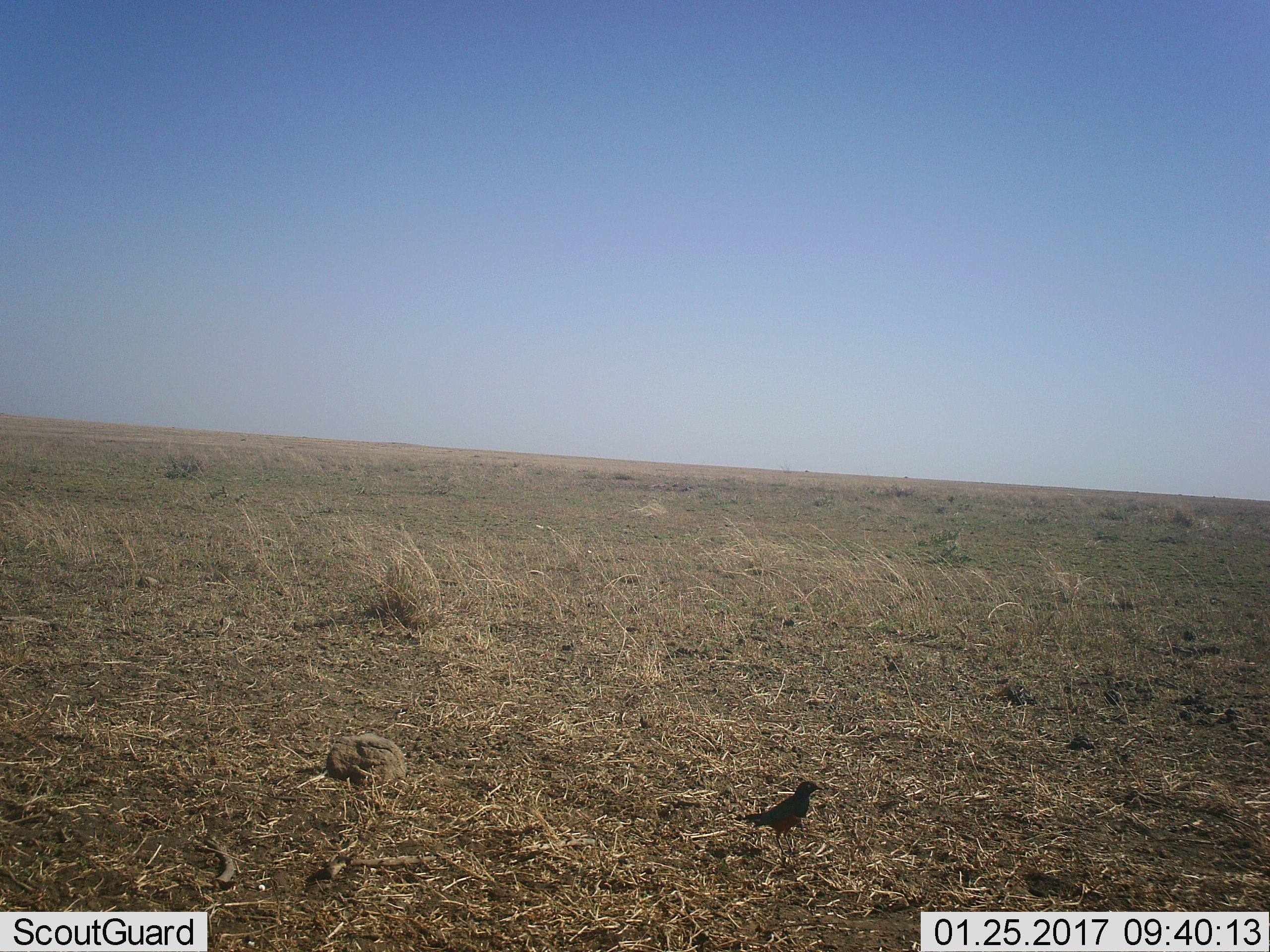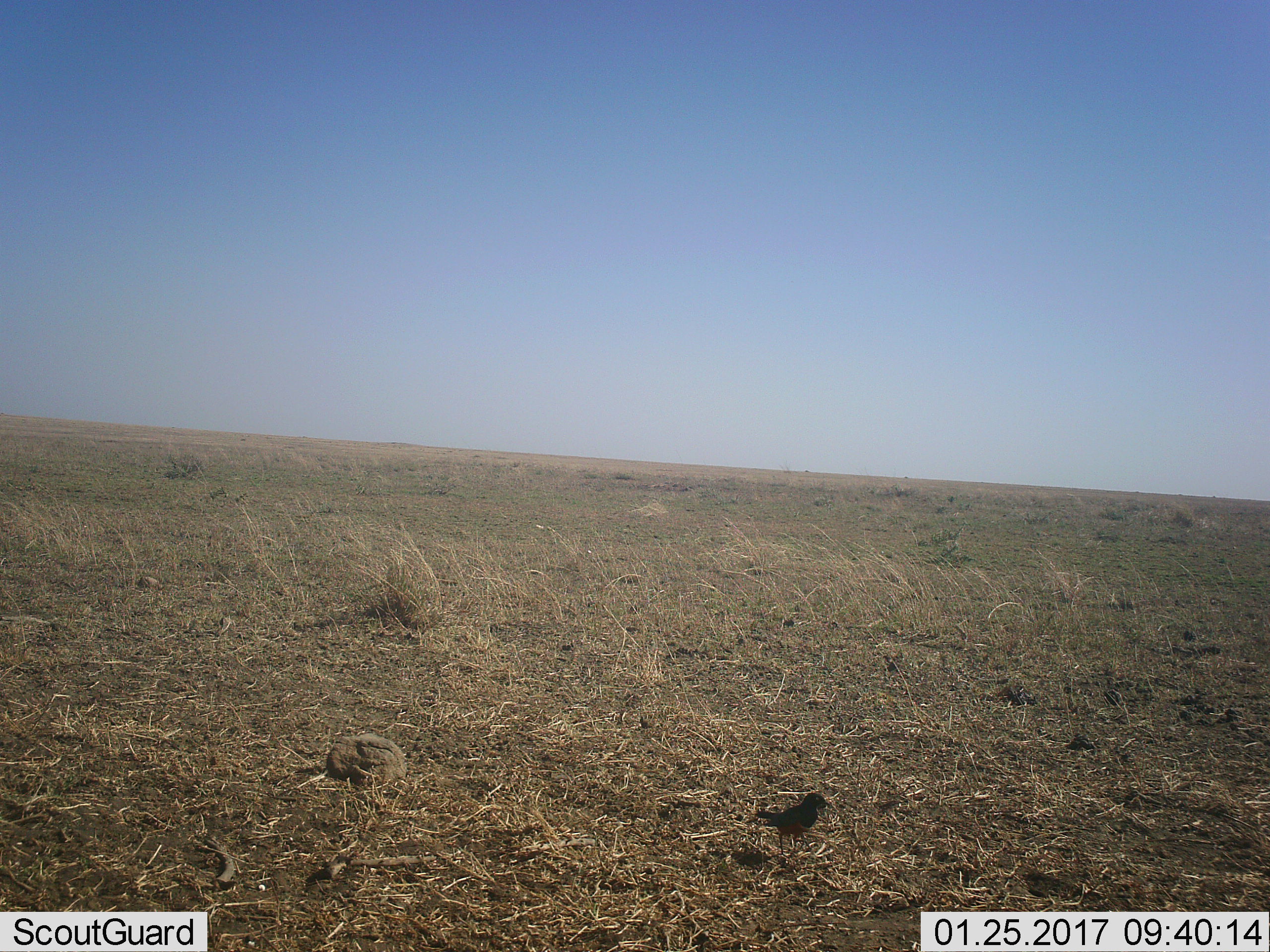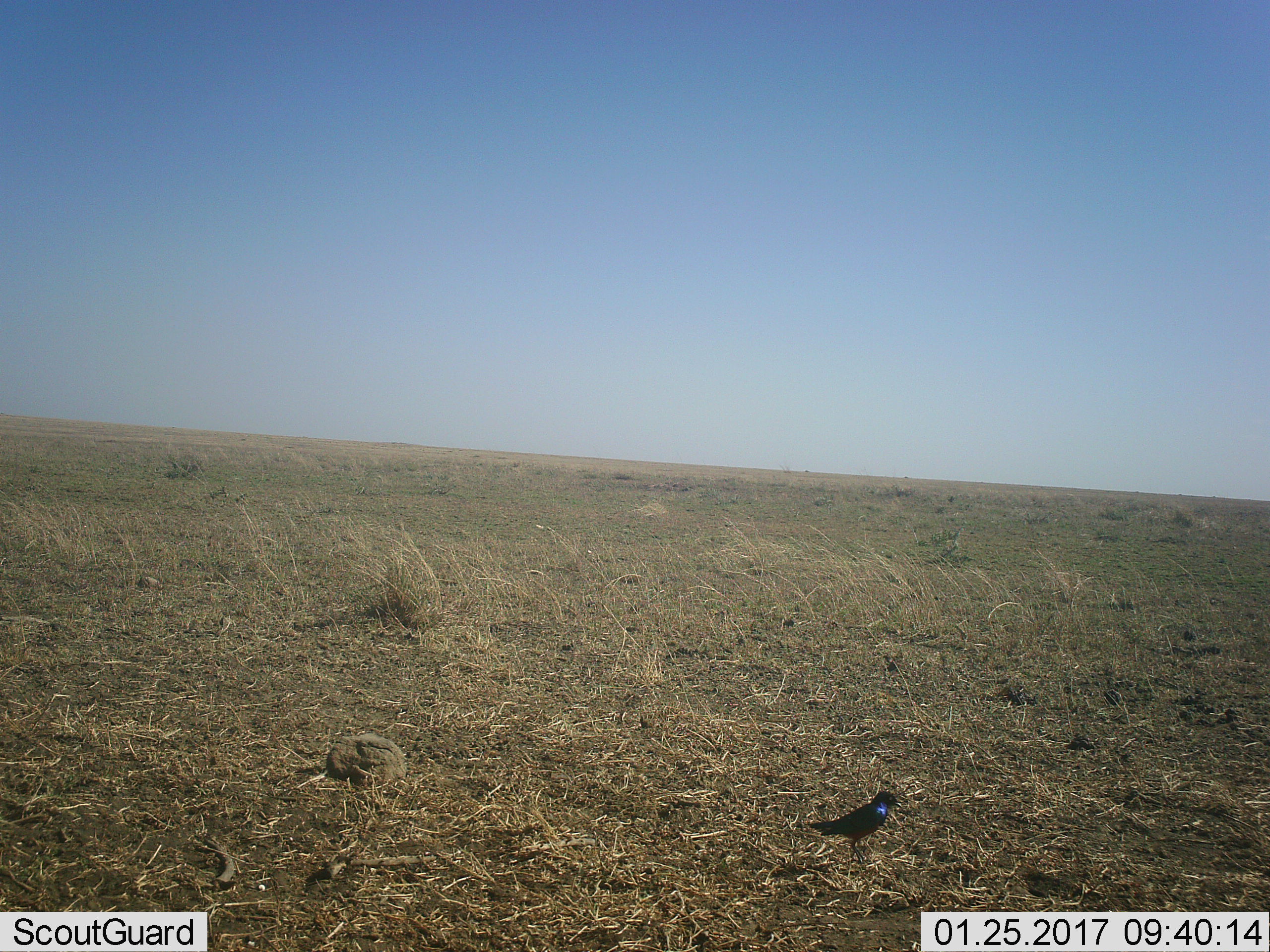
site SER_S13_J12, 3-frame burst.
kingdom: Animalia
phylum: Chordata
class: Aves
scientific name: Aves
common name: bird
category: birdother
Birdother (bird) (Aves), count 1. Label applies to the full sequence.